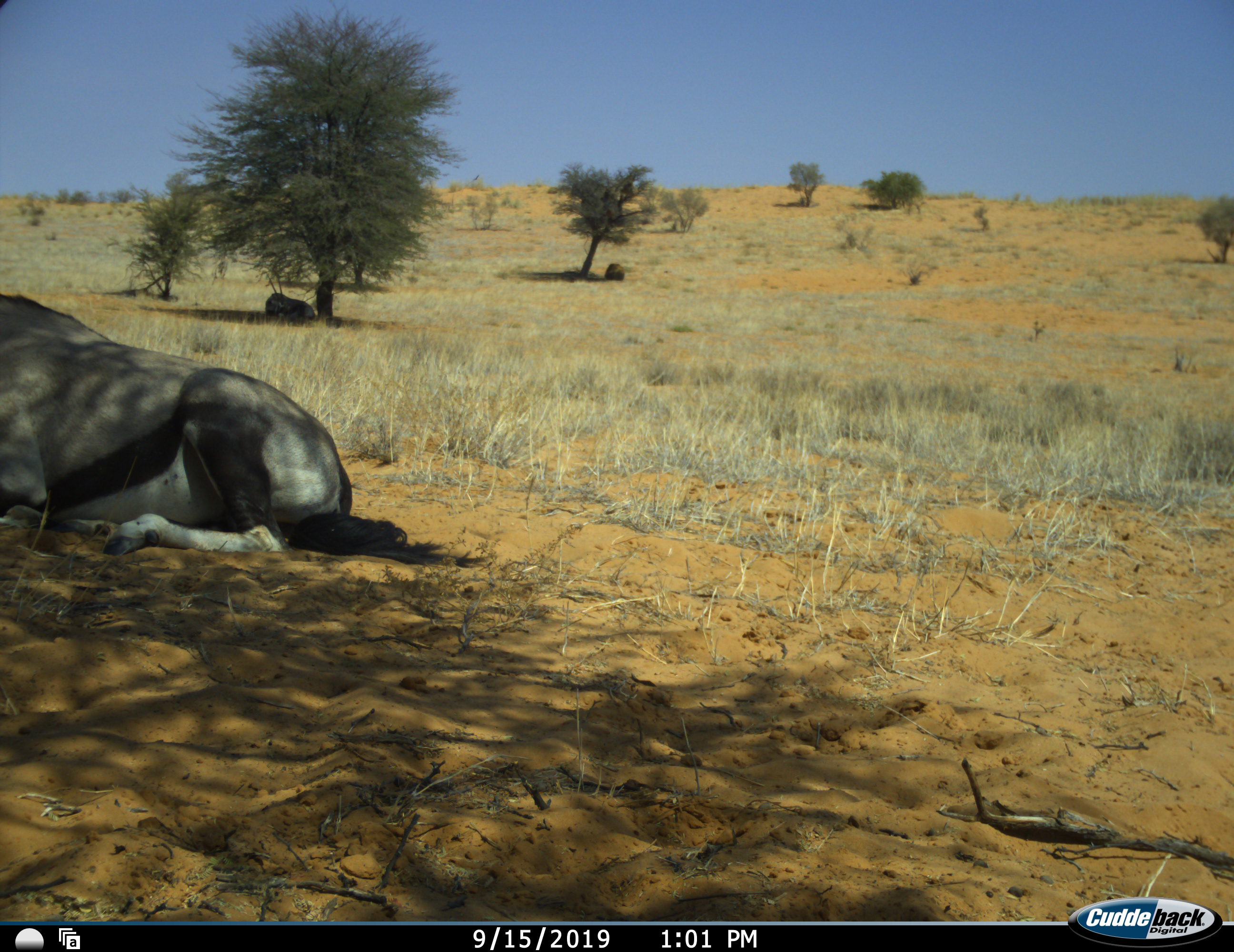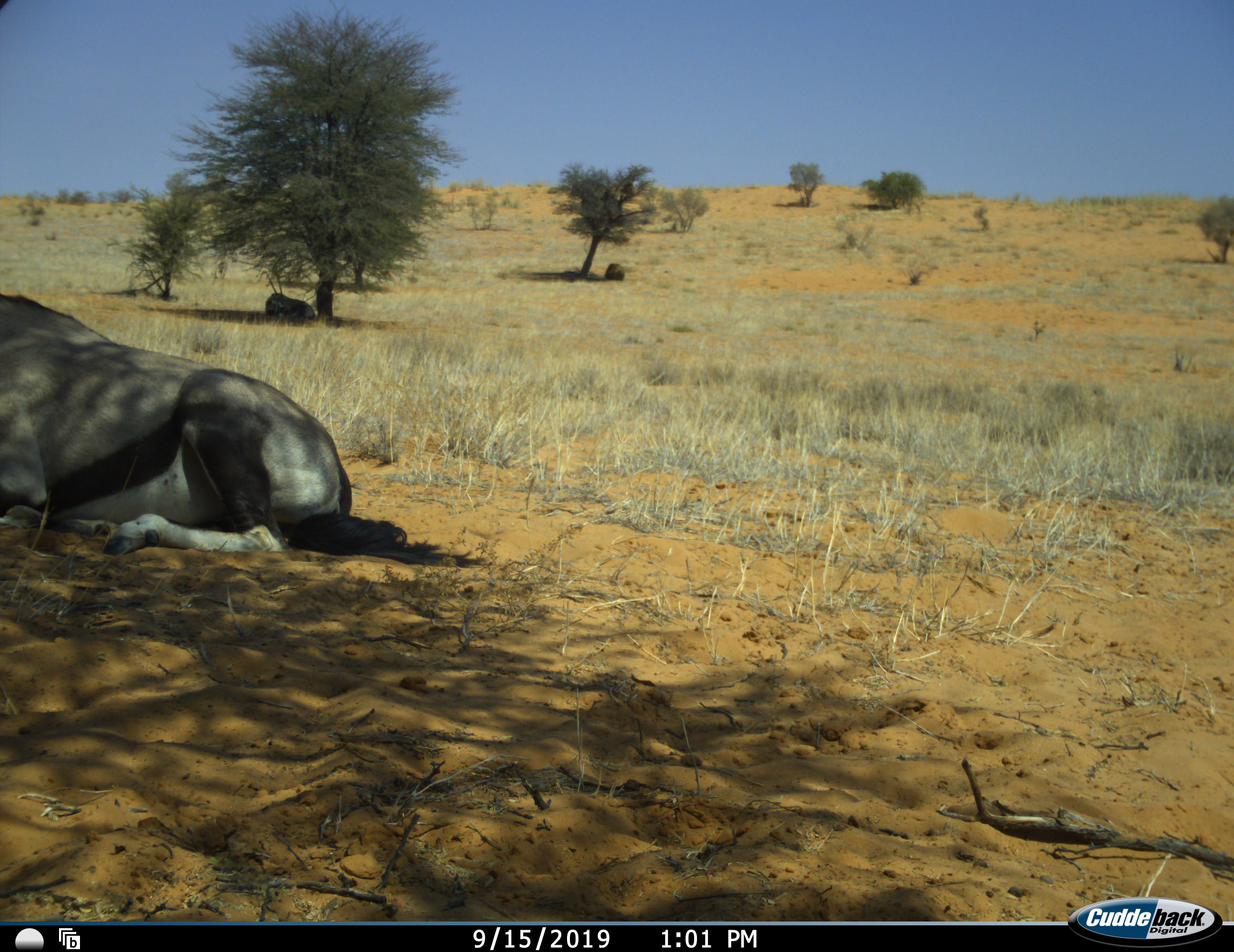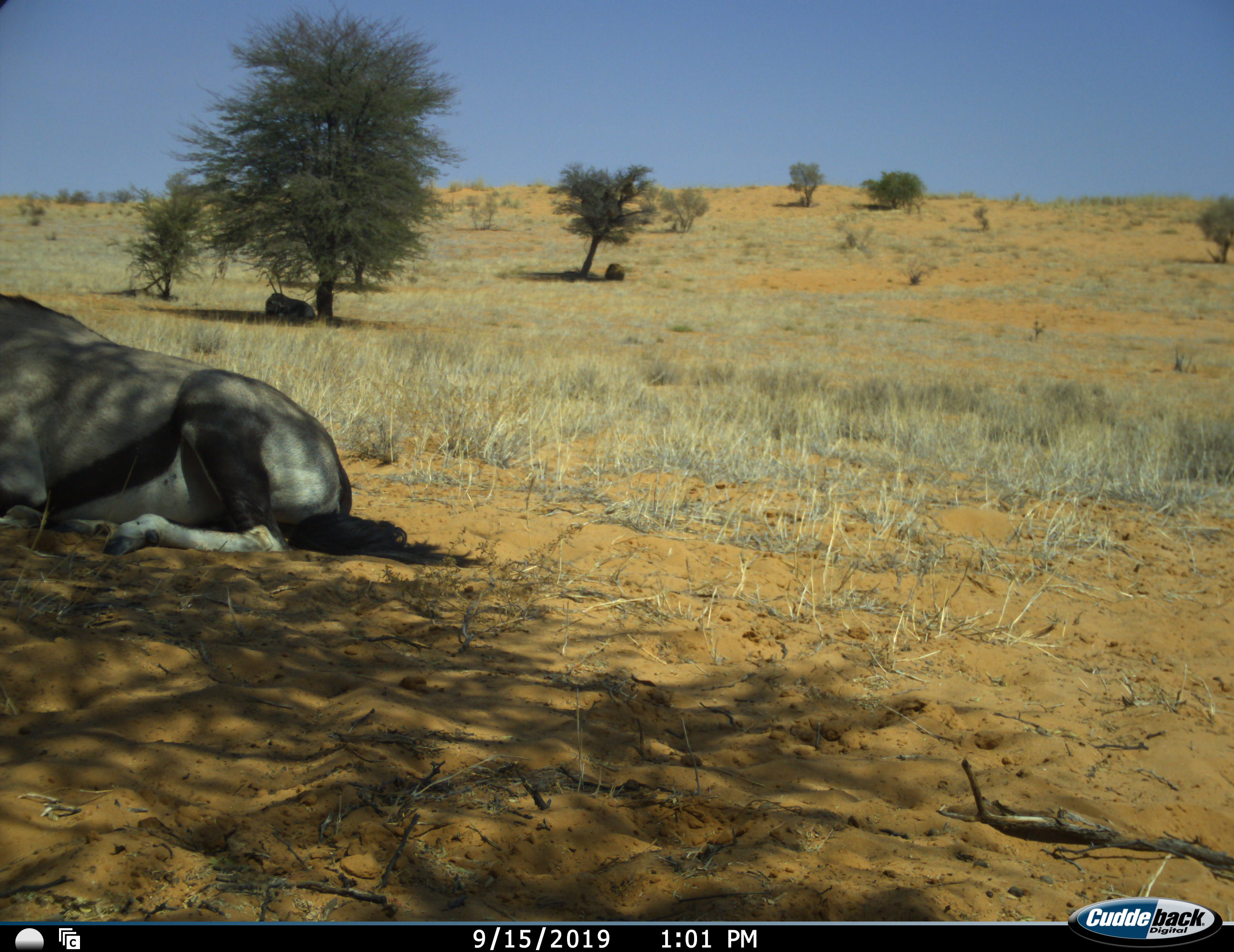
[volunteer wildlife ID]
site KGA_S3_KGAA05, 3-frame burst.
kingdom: Animalia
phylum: Chordata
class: Mammalia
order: Artiodactyla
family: Bovidae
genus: Oryx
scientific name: Oryx gazella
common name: gemsbok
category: oryx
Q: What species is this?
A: Oryx (gemsbok) (Oryx gazella).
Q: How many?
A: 2.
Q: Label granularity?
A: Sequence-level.